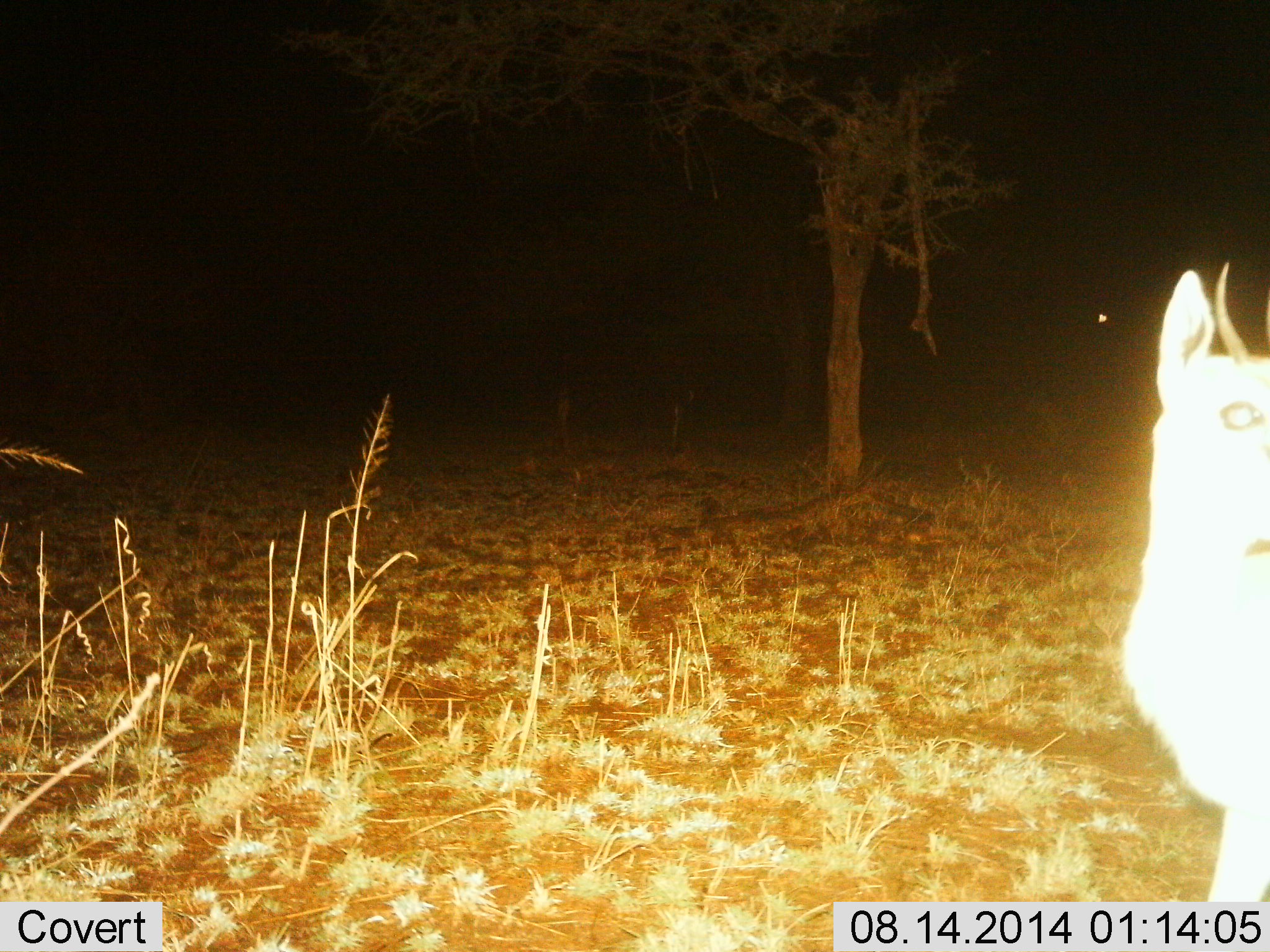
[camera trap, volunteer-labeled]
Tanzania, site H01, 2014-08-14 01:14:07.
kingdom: Animalia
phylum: Chordata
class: Mammalia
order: Artiodactyla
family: Bovidae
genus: Eudorcas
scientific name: Eudorcas thomsonii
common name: thomson's gazelle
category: gazellethomsons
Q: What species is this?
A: Gazellethomsons (thomson's gazelle) (Eudorcas thomsonii).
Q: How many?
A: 1.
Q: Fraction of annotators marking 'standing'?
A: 86%.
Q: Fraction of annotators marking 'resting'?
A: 0%.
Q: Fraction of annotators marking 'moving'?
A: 14%.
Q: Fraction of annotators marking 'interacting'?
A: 0%.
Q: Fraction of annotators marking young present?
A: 0%.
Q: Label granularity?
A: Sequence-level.